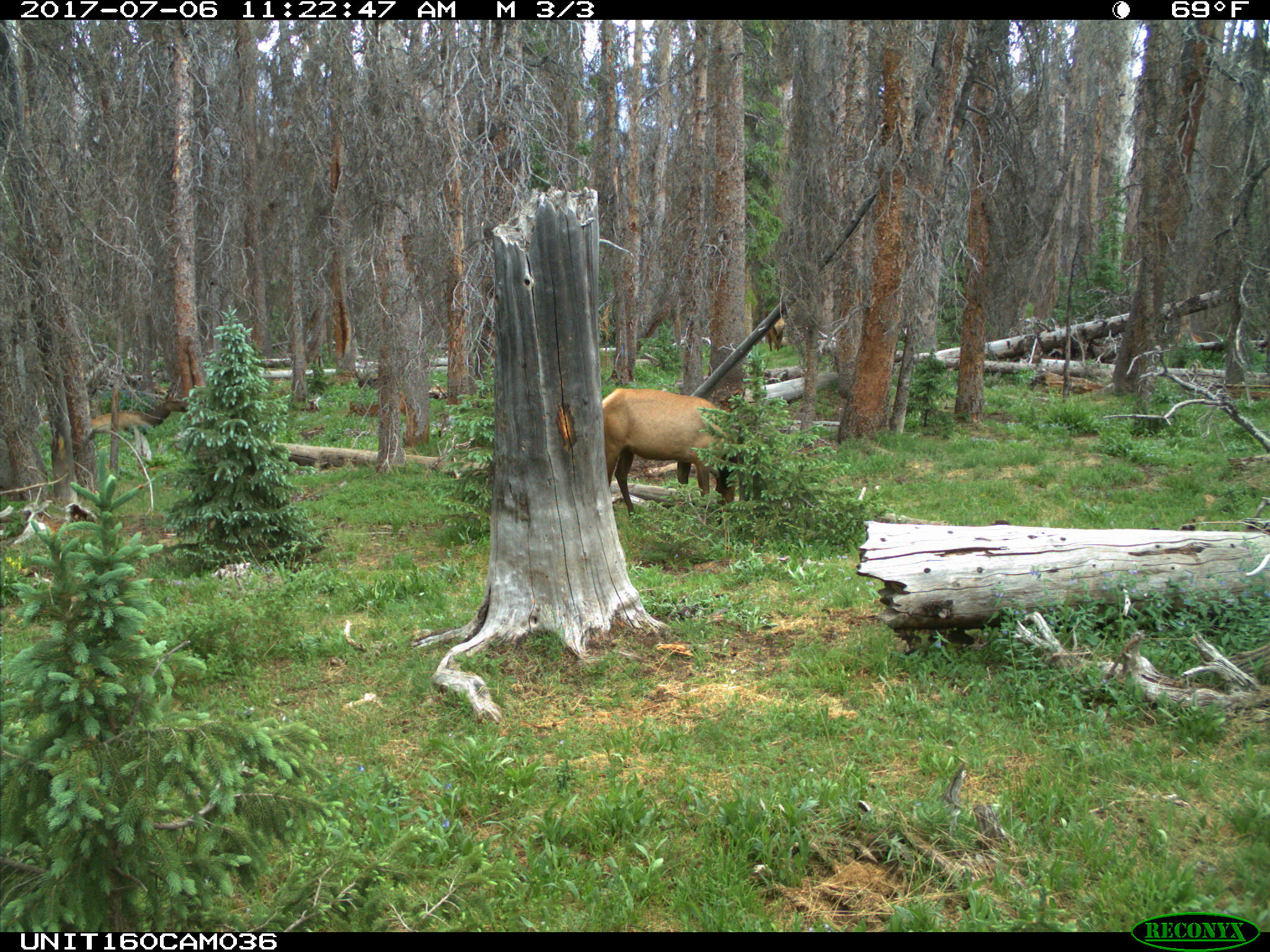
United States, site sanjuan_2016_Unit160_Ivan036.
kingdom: Animalia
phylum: Chordata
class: Mammalia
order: Artiodactyla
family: Cervidae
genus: Cervus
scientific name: Cervus elaphus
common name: red deer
Cervus elaphus (red deer).